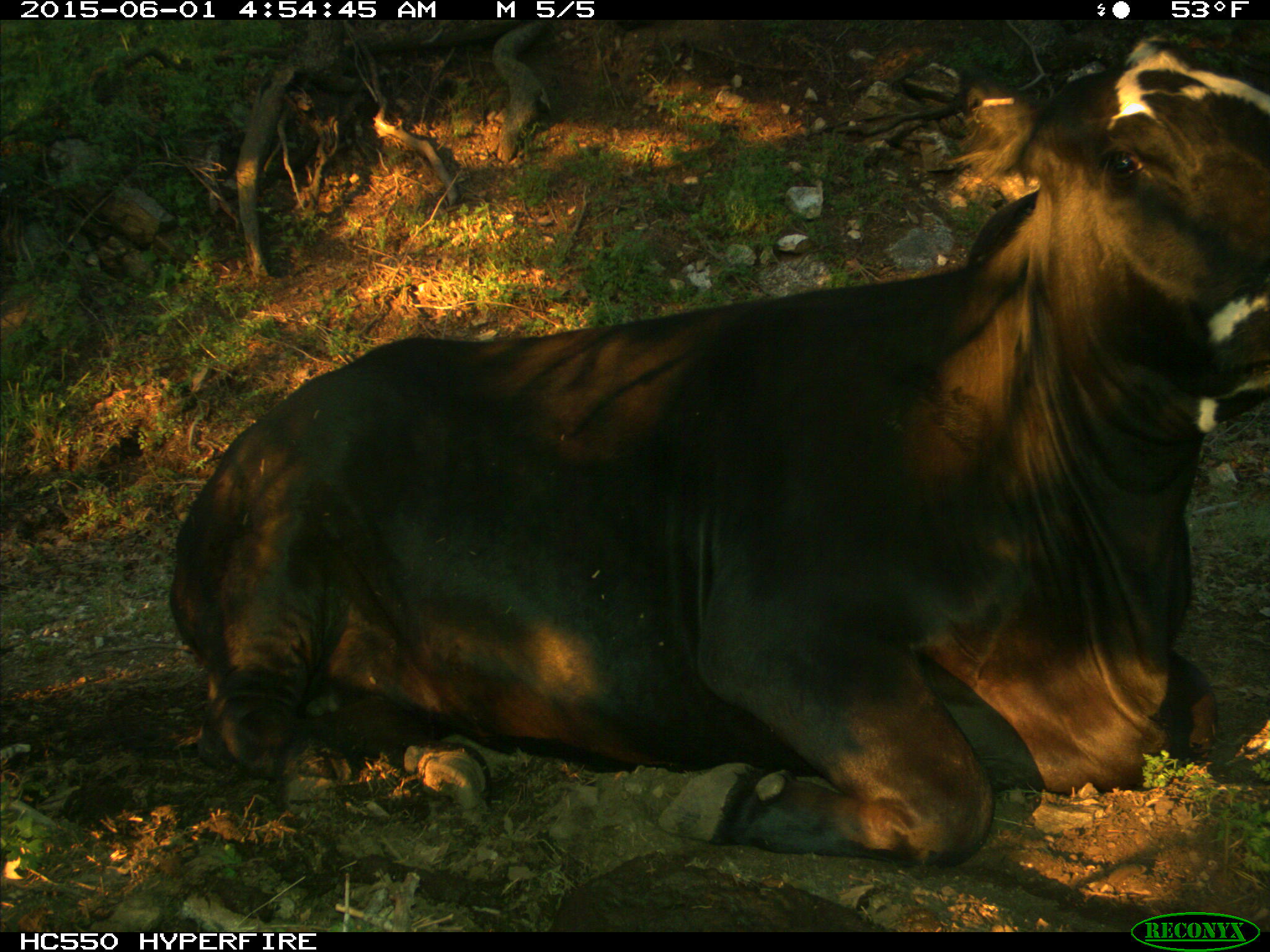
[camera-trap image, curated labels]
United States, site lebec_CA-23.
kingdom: Animalia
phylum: Chordata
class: Mammalia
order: Artiodactyla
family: Bovidae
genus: Bos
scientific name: Bos taurus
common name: domestic cow